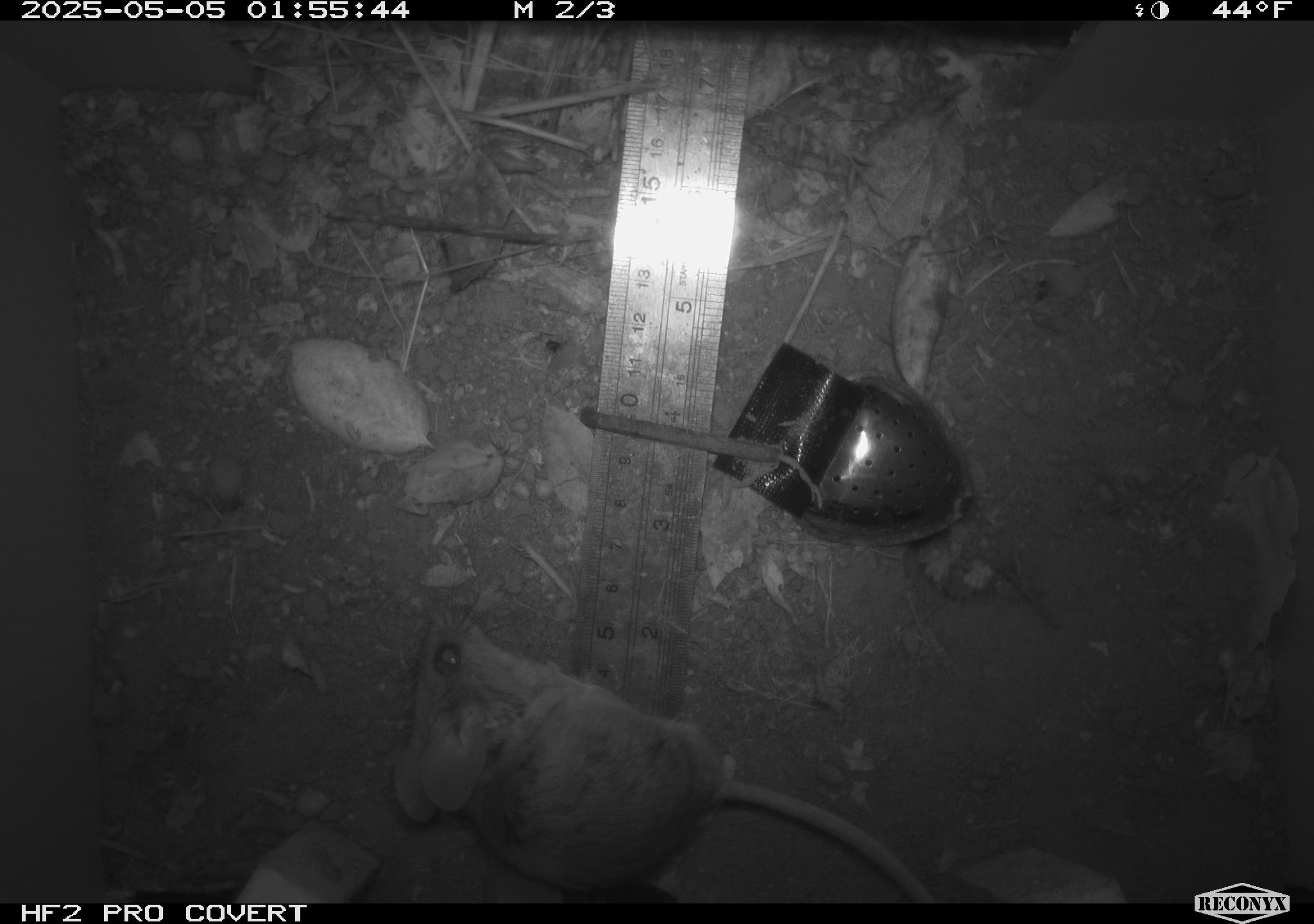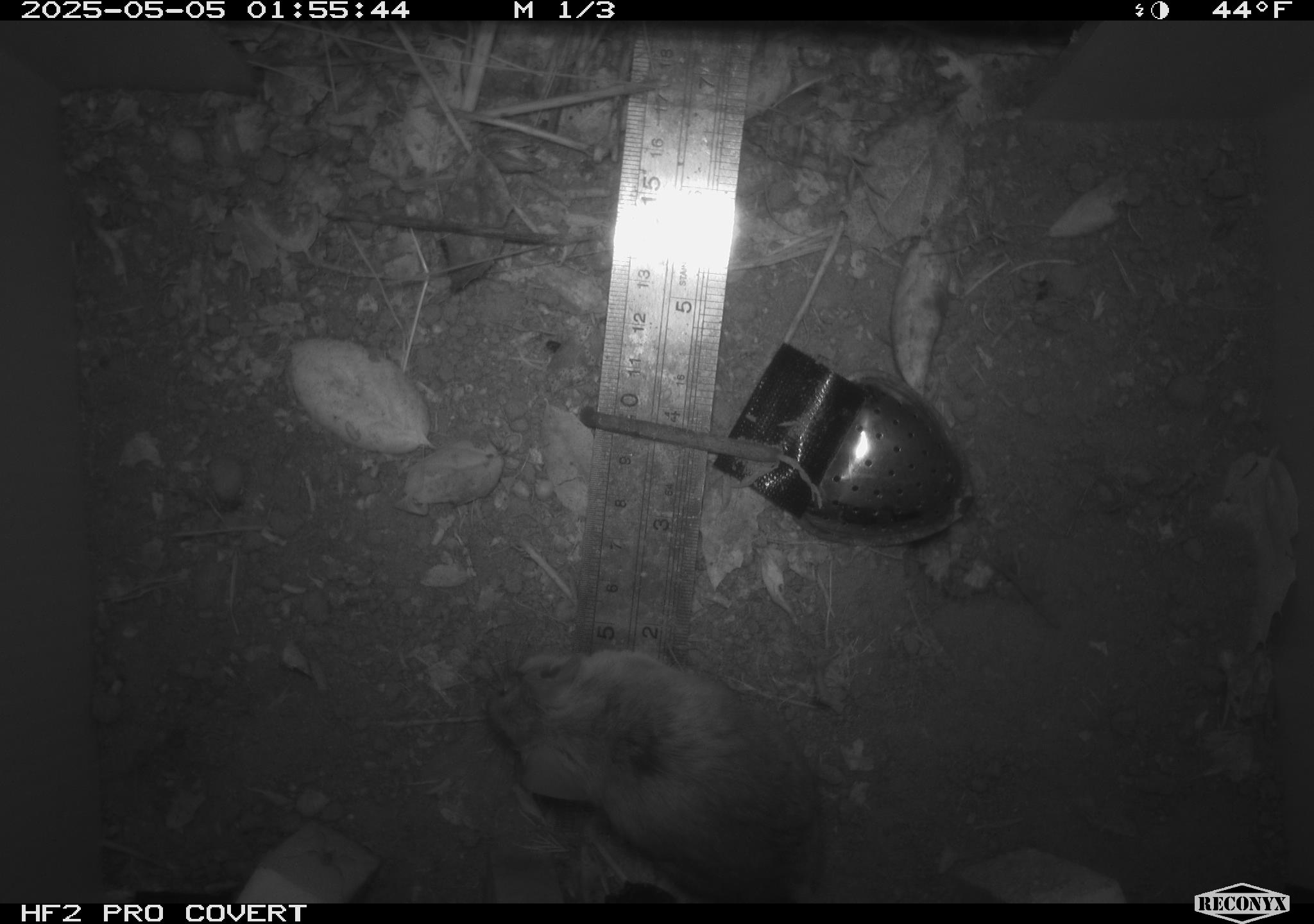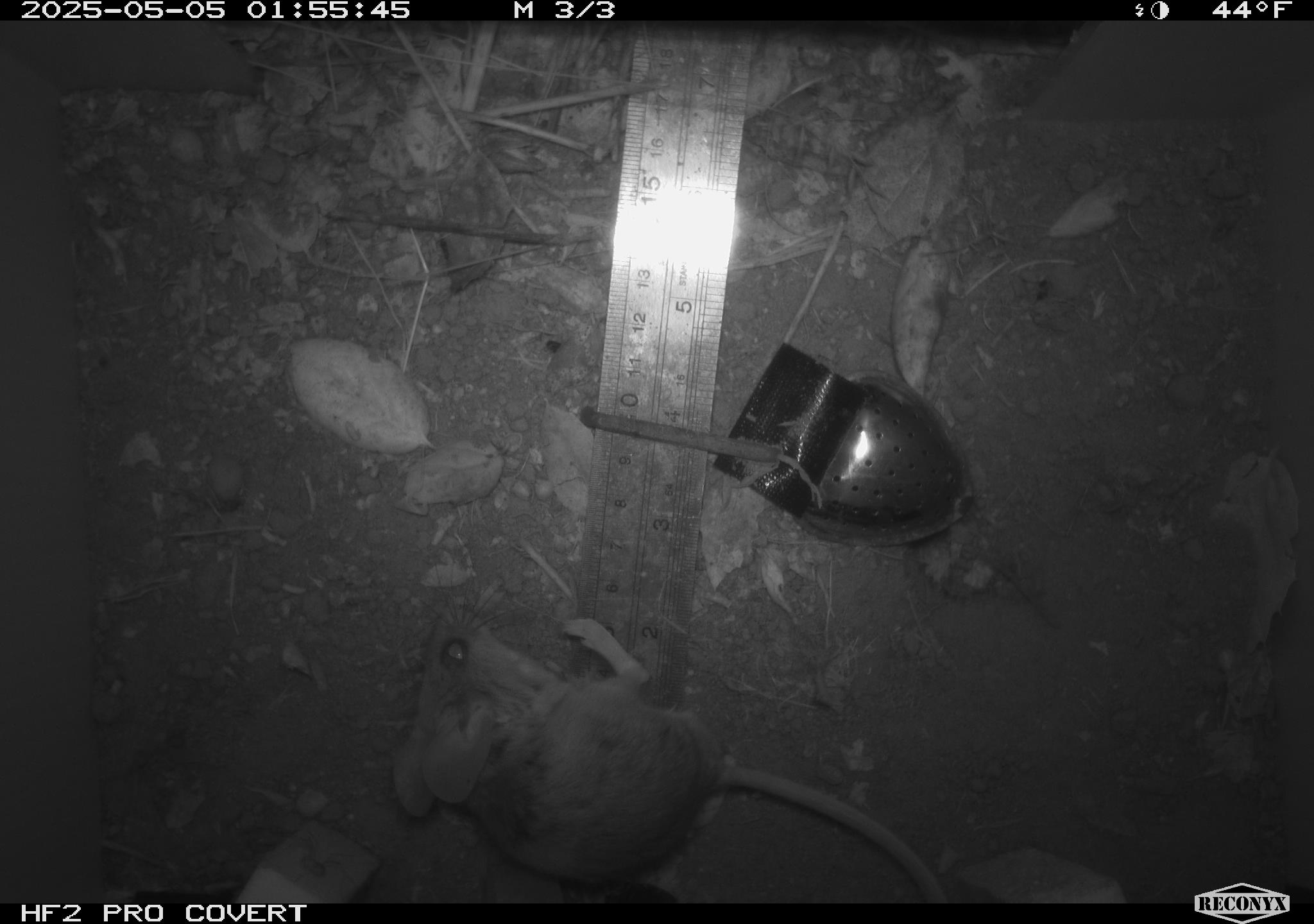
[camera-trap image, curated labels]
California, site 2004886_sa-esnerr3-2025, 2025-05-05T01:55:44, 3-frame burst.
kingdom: Animalia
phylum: Chordata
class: Mammalia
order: Rodentia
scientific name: Rodentia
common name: rodent